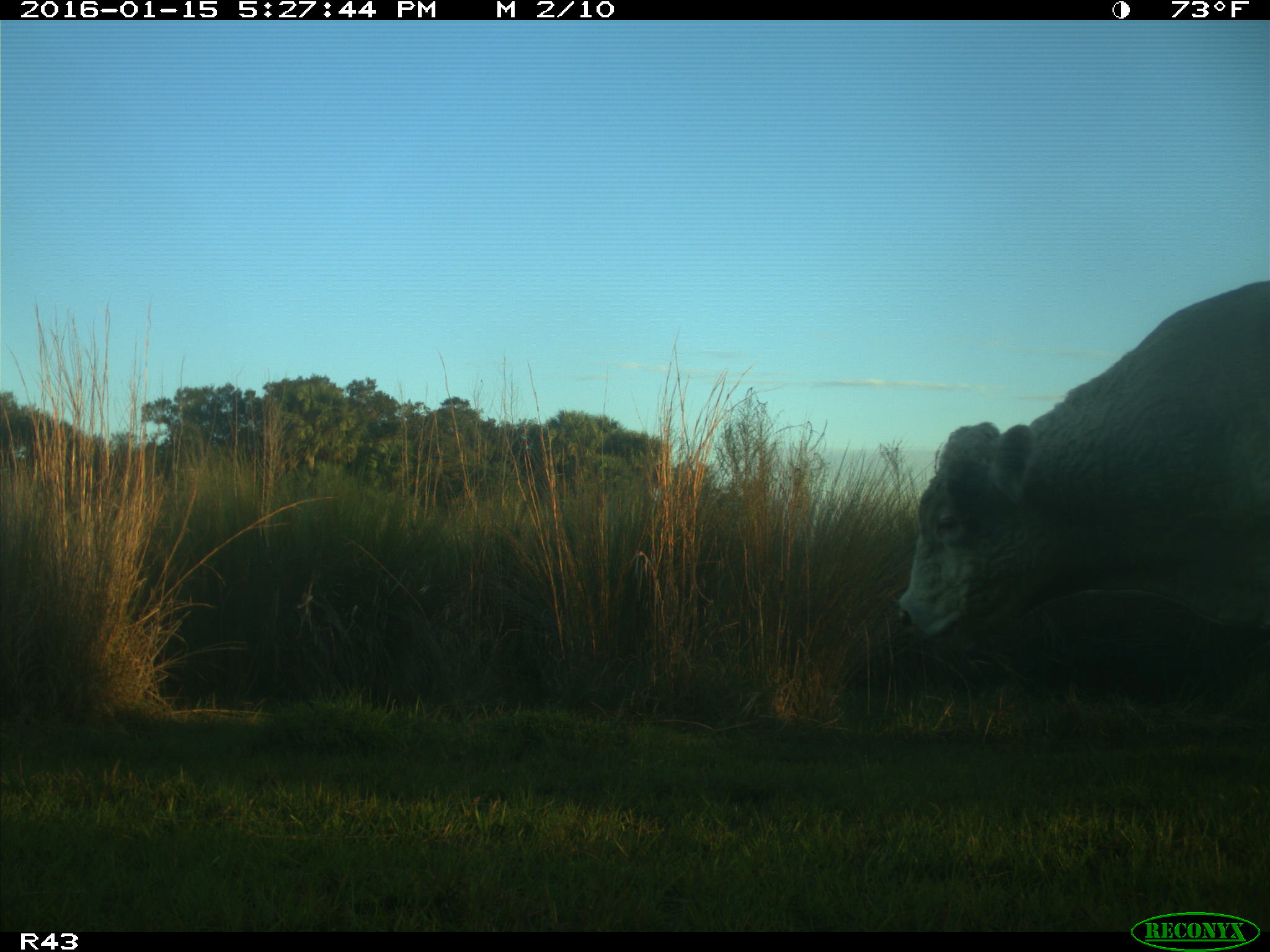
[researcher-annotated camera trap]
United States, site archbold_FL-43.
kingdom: Animalia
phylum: Chordata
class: Mammalia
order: Artiodactyla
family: Bovidae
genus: Bos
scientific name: Bos taurus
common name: domestic cow